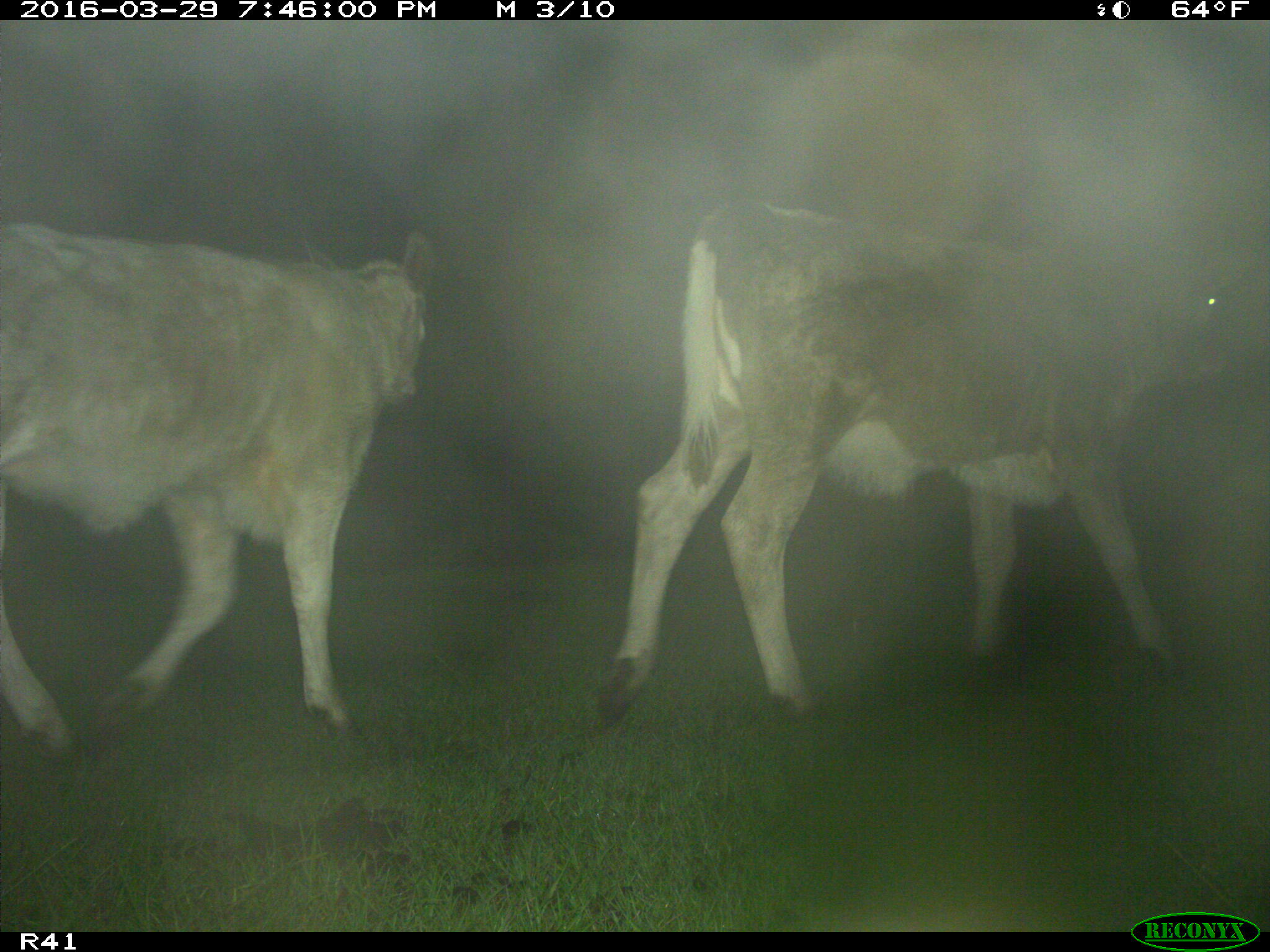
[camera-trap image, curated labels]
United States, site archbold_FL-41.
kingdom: Animalia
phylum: Chordata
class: Mammalia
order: Artiodactyla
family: Bovidae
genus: Bos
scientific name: Bos taurus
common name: domestic cow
Bos taurus (domestic cow).